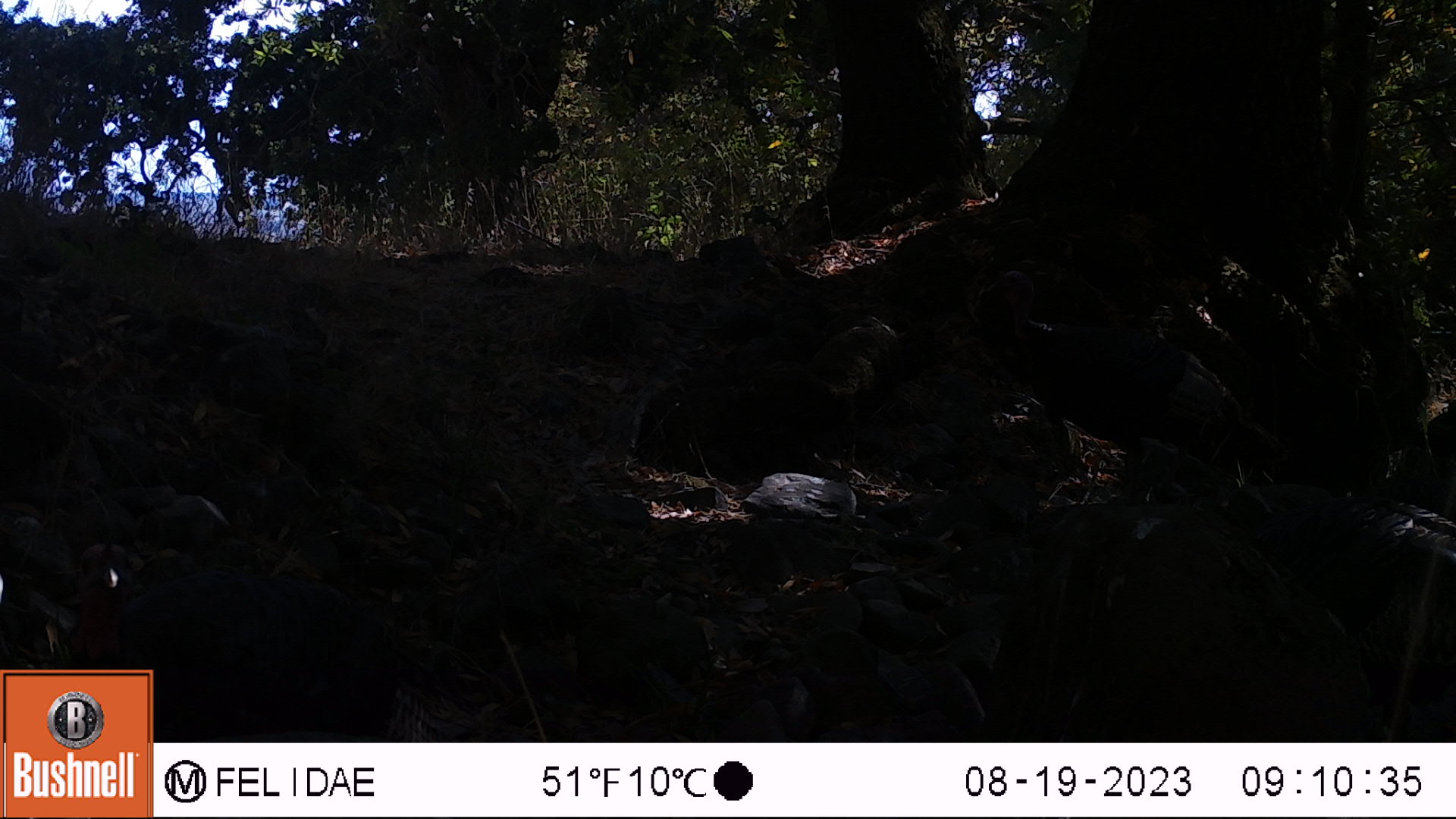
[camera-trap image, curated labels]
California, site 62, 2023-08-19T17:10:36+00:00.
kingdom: Animalia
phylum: Chordata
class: Aves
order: Galliformes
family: Phasianidae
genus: Meleagris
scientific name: Meleagris gallopavo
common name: turkey